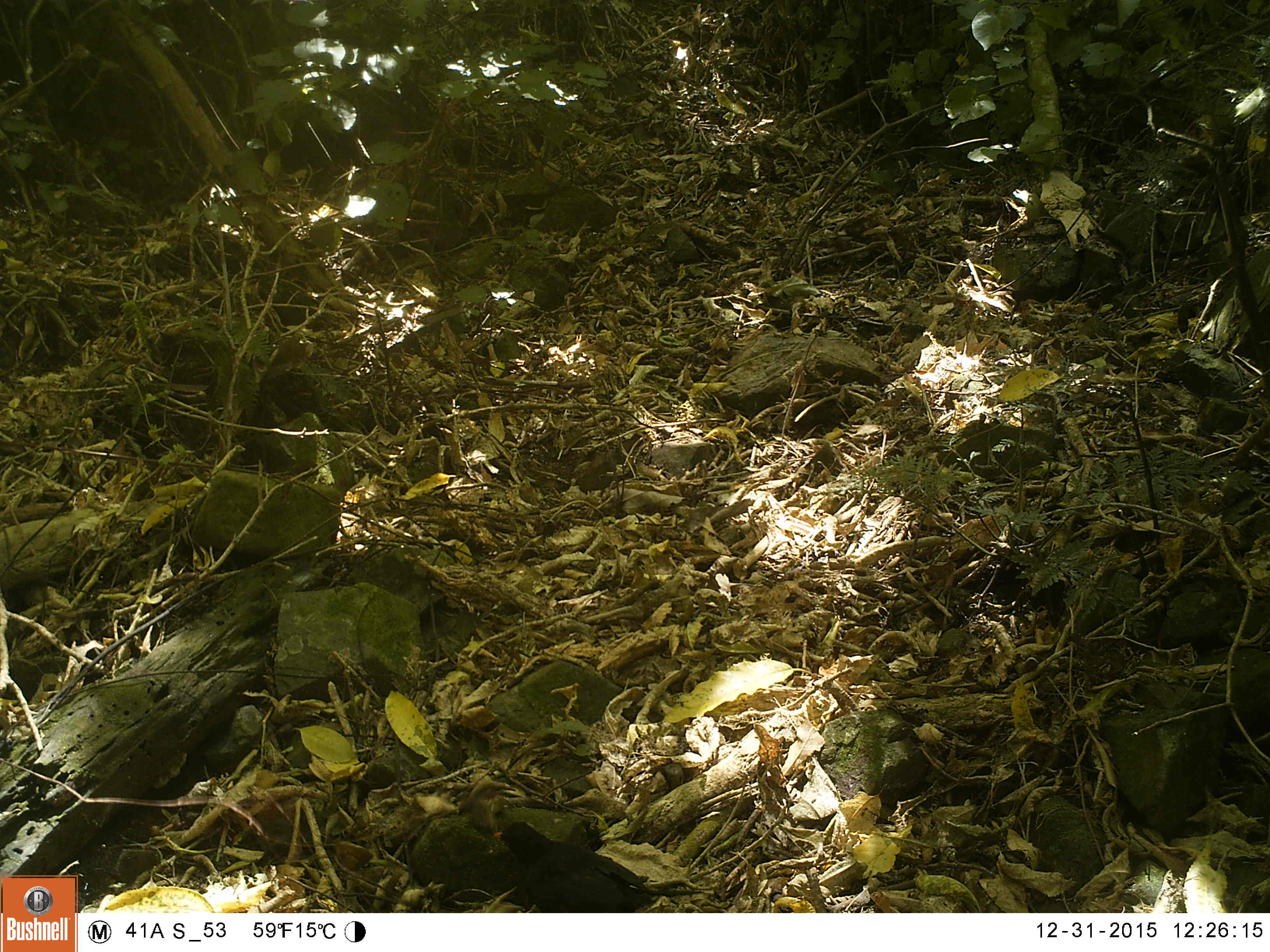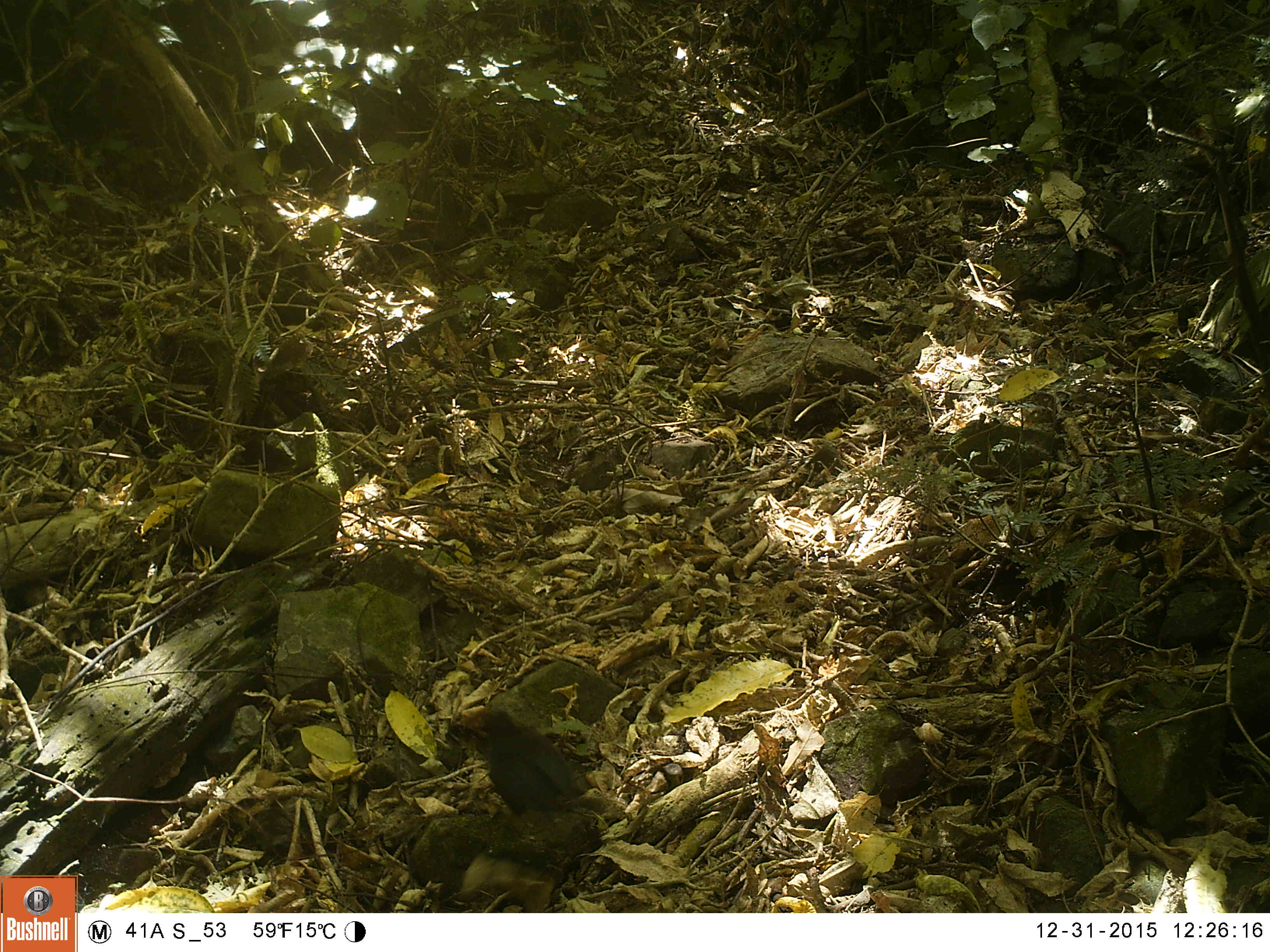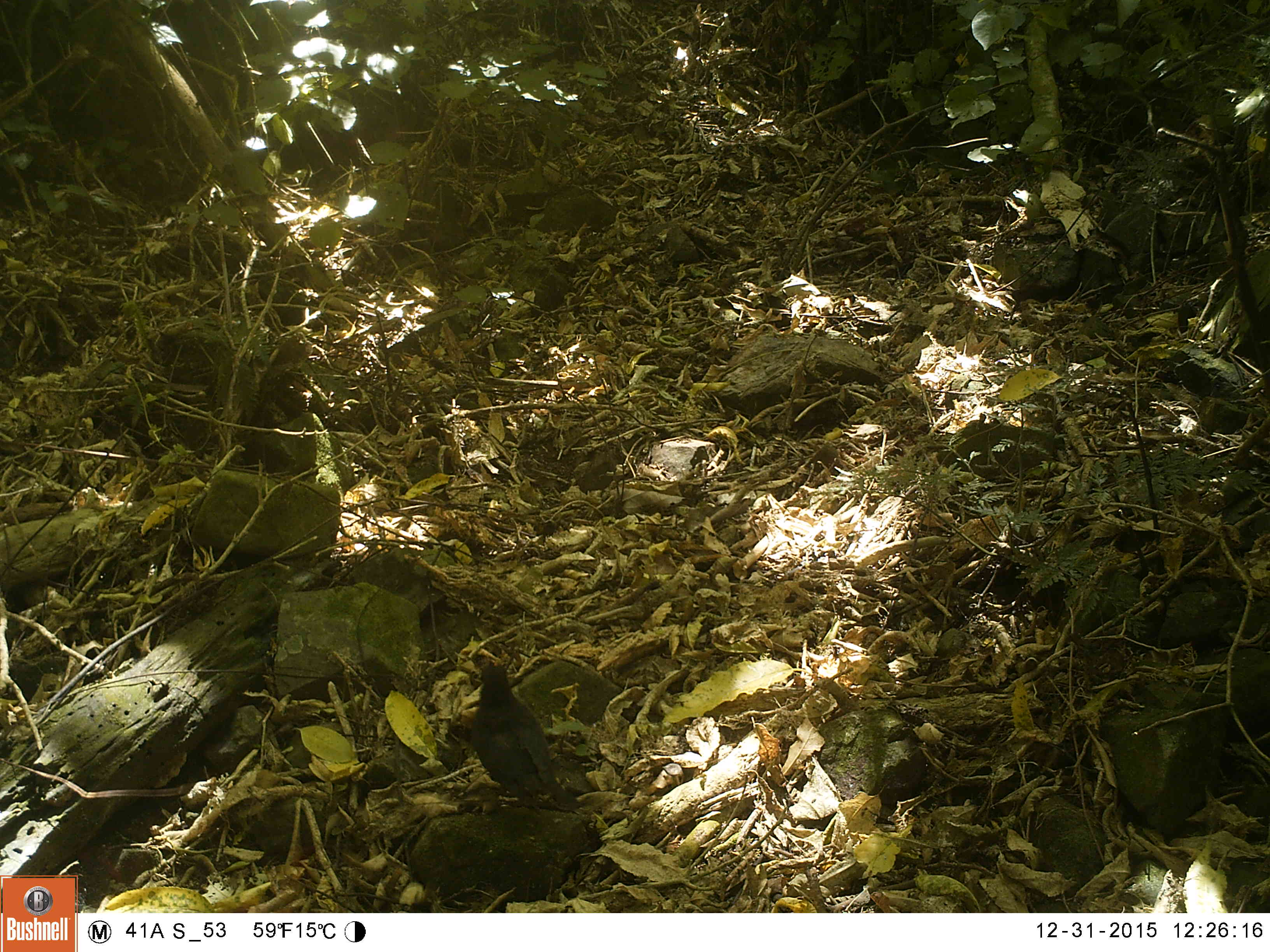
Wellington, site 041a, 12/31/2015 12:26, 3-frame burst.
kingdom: Animalia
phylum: Chordata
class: Aves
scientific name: Aves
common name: bird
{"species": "bird (Aves)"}